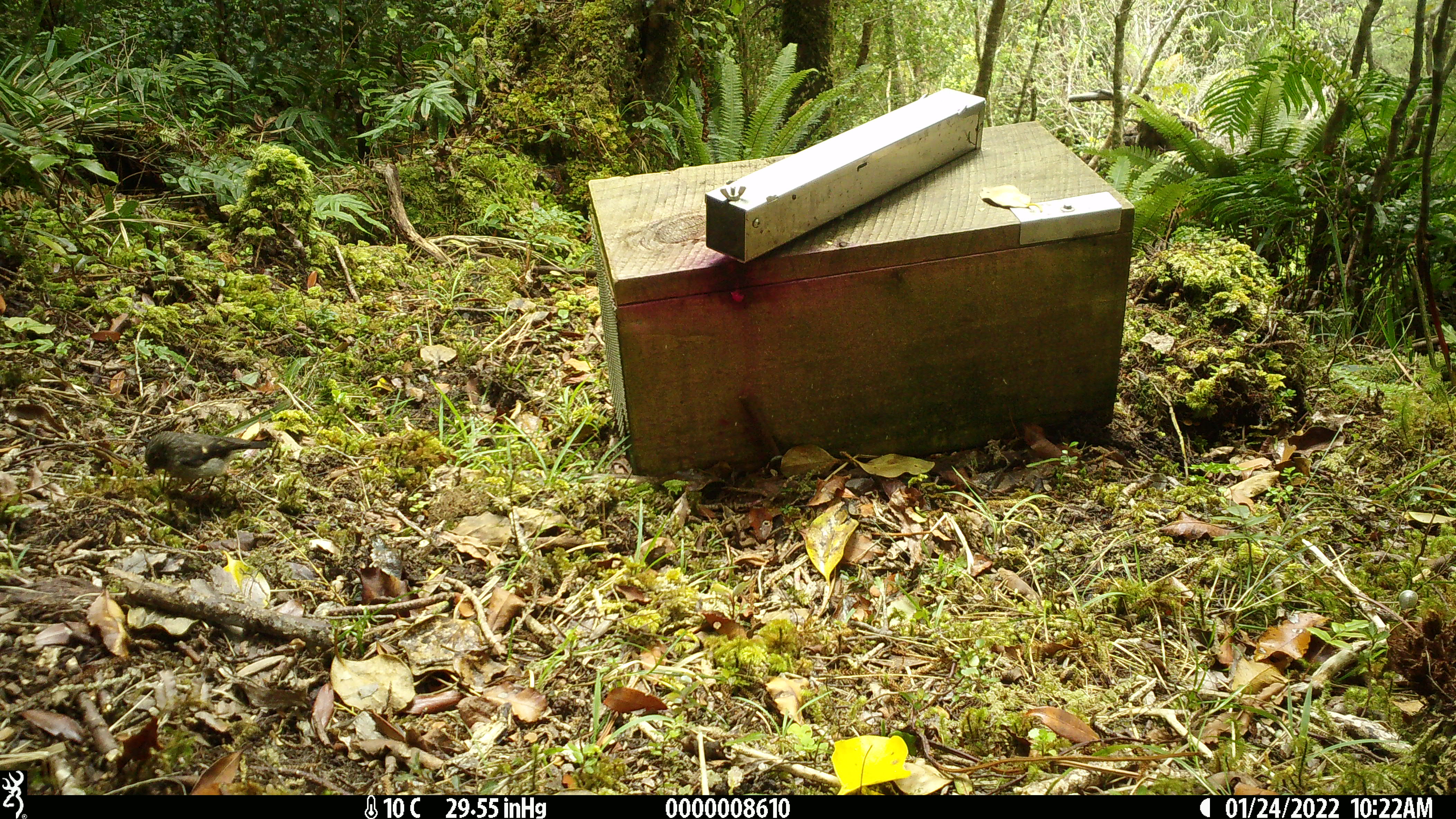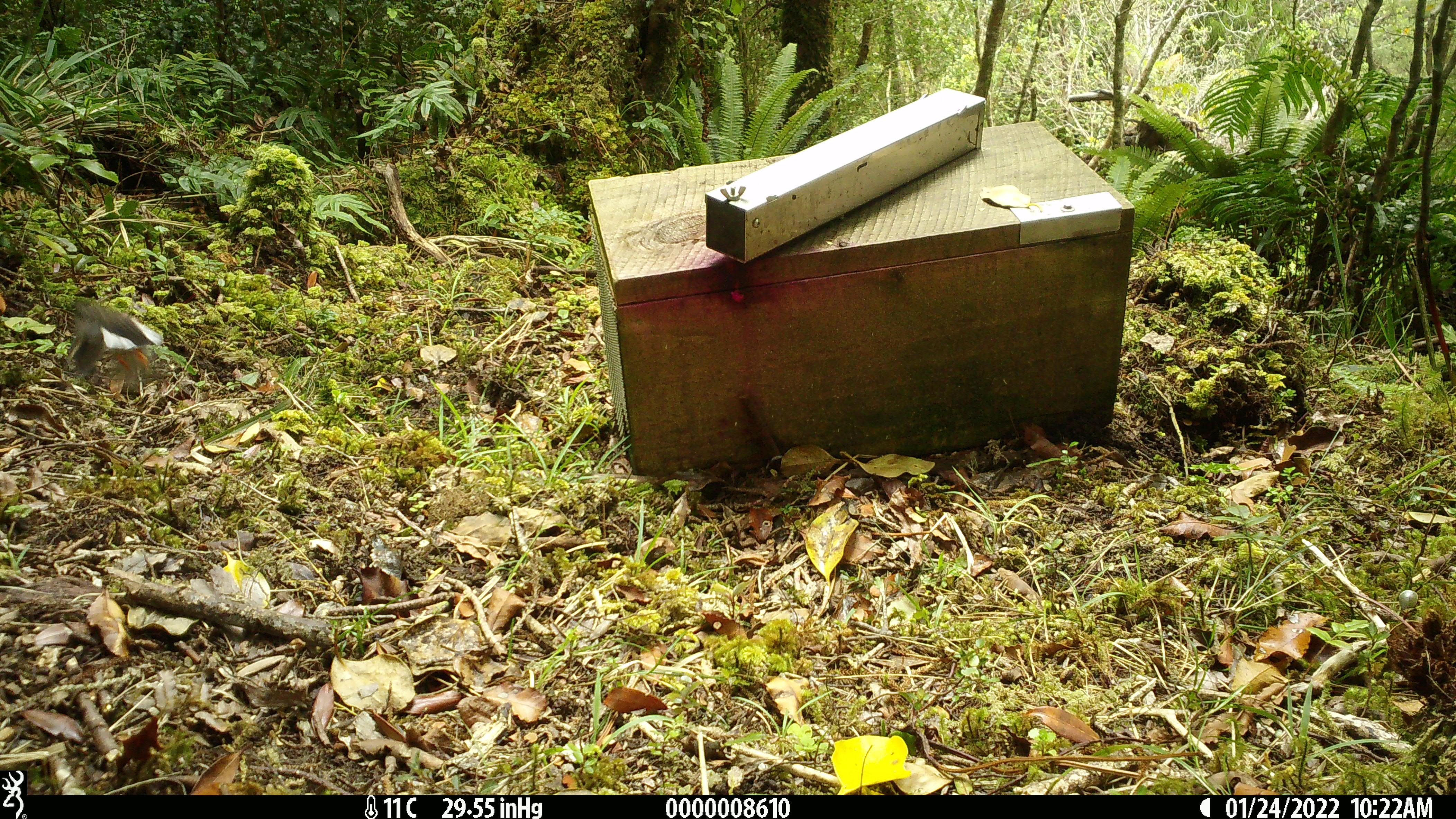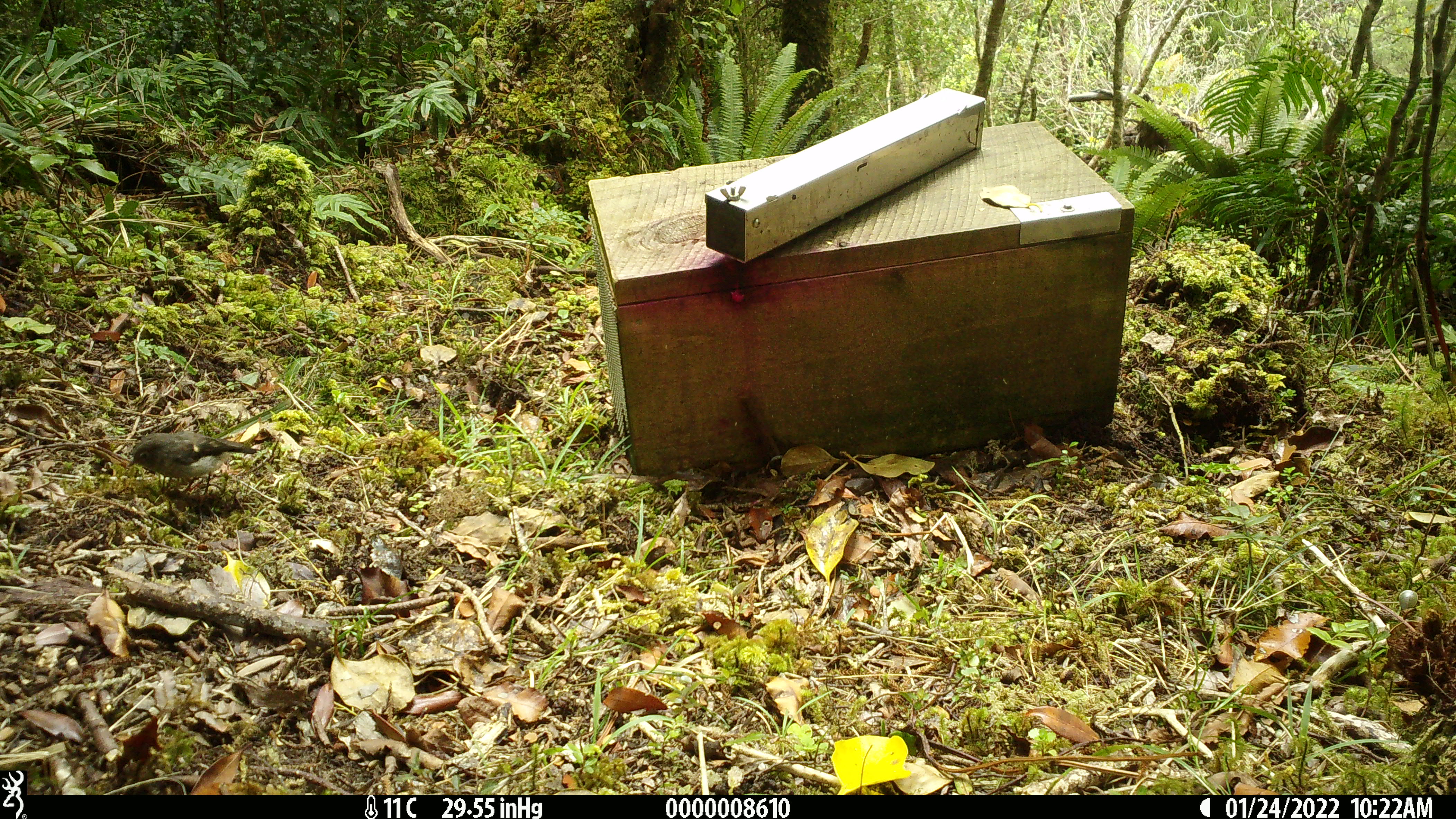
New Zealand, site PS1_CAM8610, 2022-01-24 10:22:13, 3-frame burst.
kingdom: Animalia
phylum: Chordata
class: Aves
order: Passeriformes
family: Petroicidae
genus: Petroica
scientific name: Petroica macrocephala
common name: tomtit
Tomtit (Petroica macrocephala).